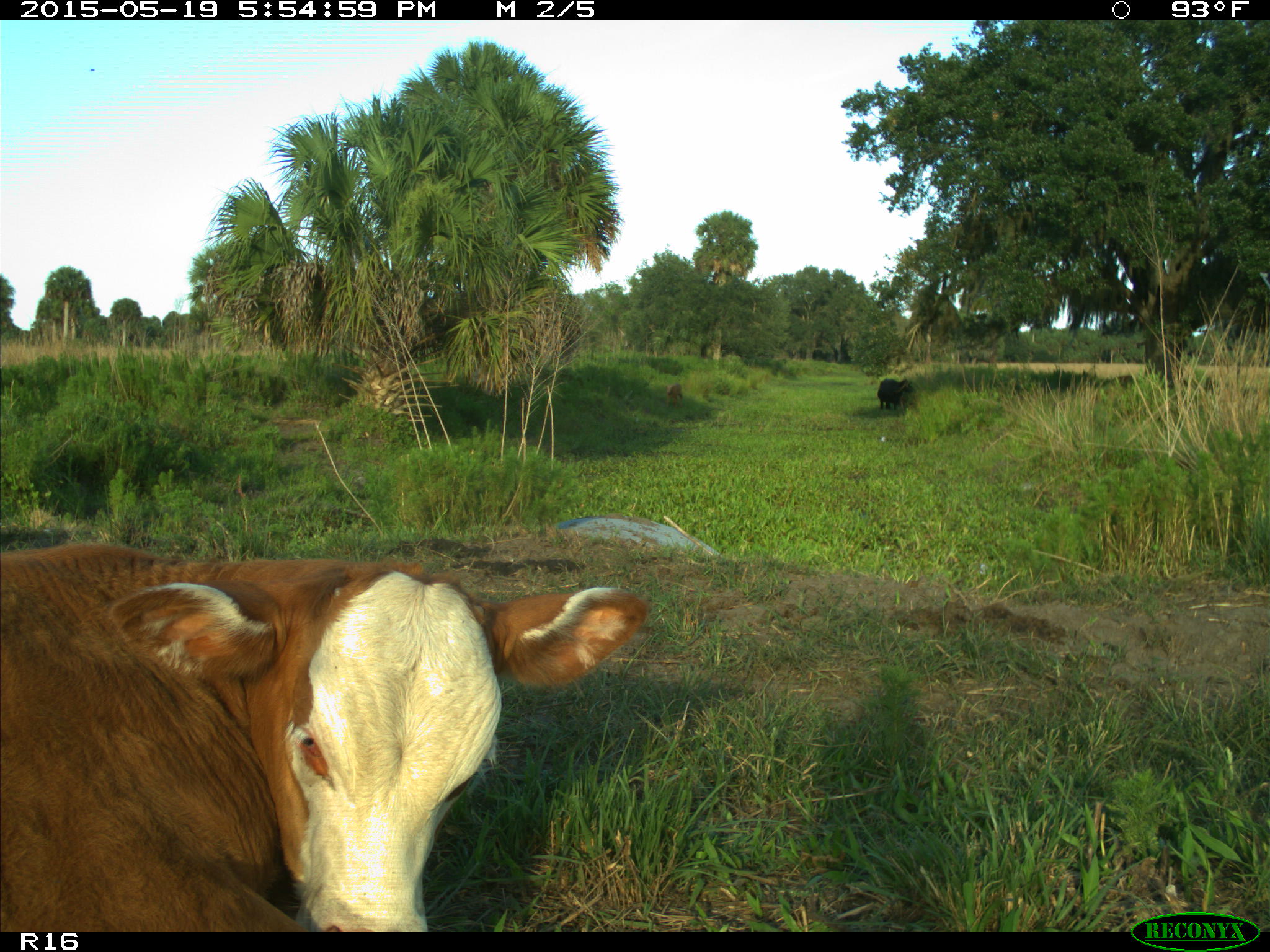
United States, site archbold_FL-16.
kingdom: Animalia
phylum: Chordata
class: Mammalia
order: Artiodactyla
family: Bovidae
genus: Bos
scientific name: Bos taurus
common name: domestic cow